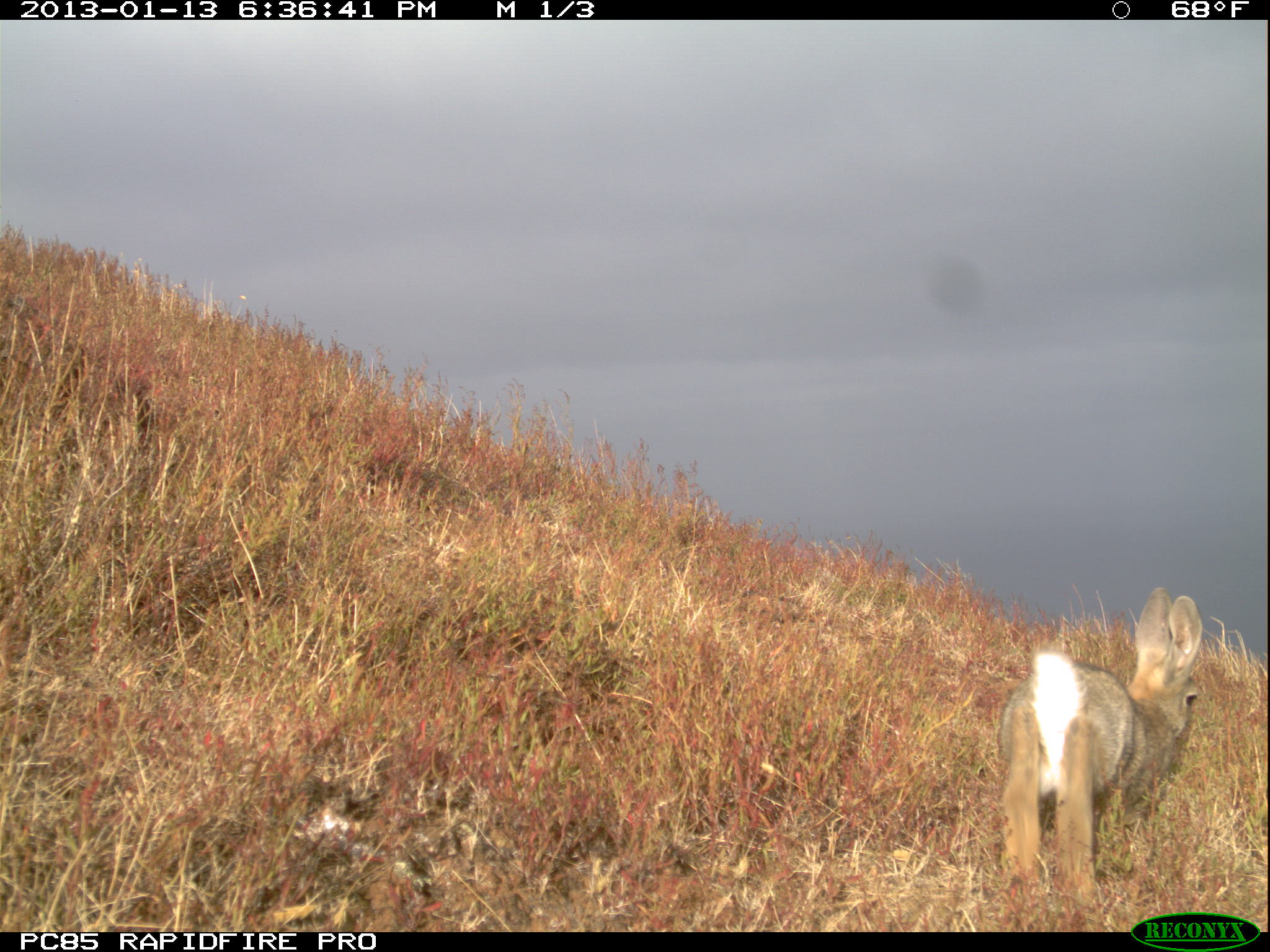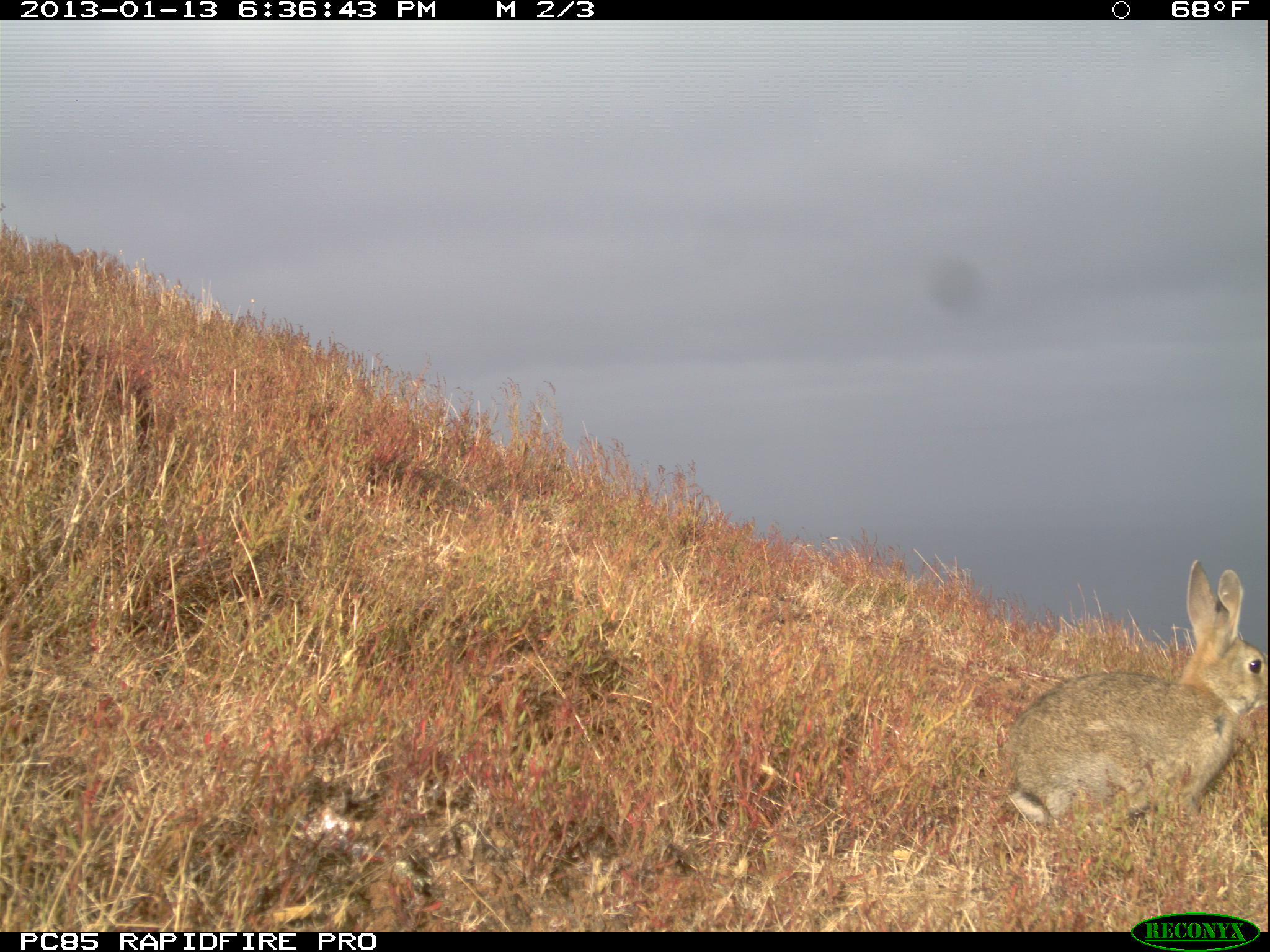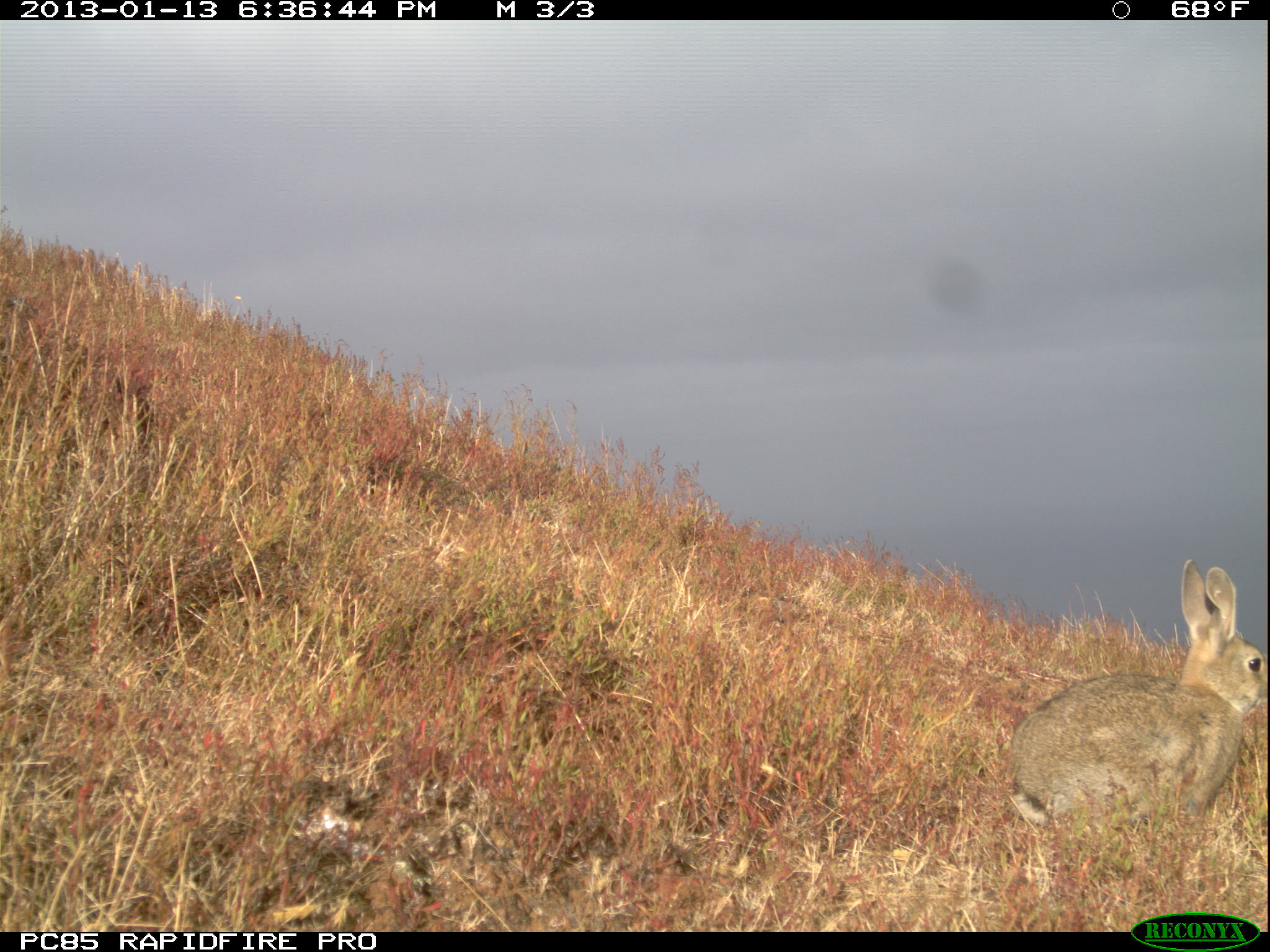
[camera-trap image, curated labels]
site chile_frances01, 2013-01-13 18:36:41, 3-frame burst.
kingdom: Animalia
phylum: Chordata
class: Mammalia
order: Lagomorpha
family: Leporidae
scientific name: Leporidae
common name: rabbits and hares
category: rabbit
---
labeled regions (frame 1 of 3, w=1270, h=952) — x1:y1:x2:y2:
rabbit: 993:587:1205:911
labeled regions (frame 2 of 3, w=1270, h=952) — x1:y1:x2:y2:
rabbit: 996:561:1266:848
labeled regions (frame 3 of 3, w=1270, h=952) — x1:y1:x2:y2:
rabbit: 1002:558:1269:871